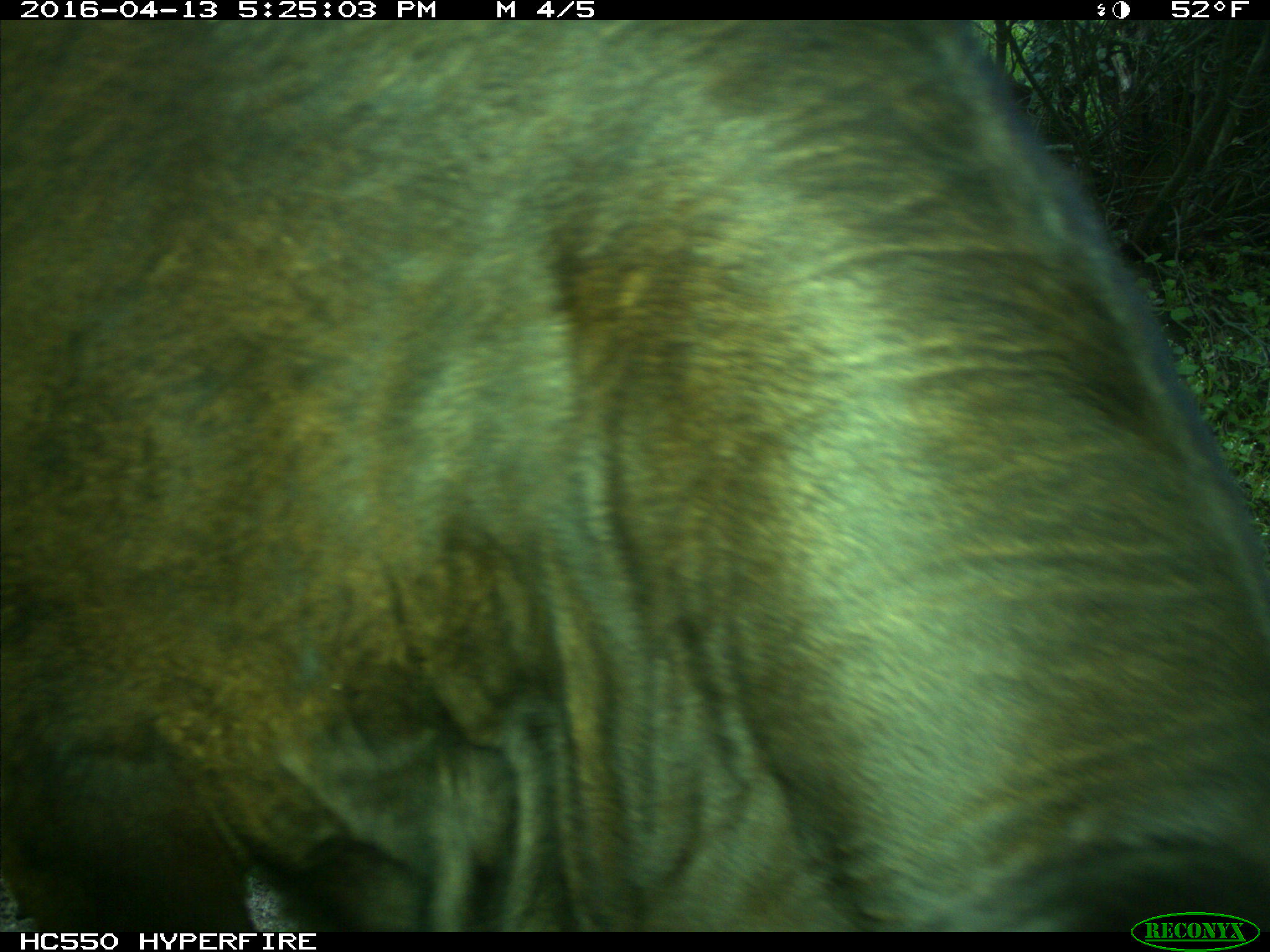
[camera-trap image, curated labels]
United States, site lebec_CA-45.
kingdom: Animalia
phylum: Chordata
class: Mammalia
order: Artiodactyla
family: Bovidae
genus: Bos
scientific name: Bos taurus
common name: domestic cow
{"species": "Bos taurus (domestic cow)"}